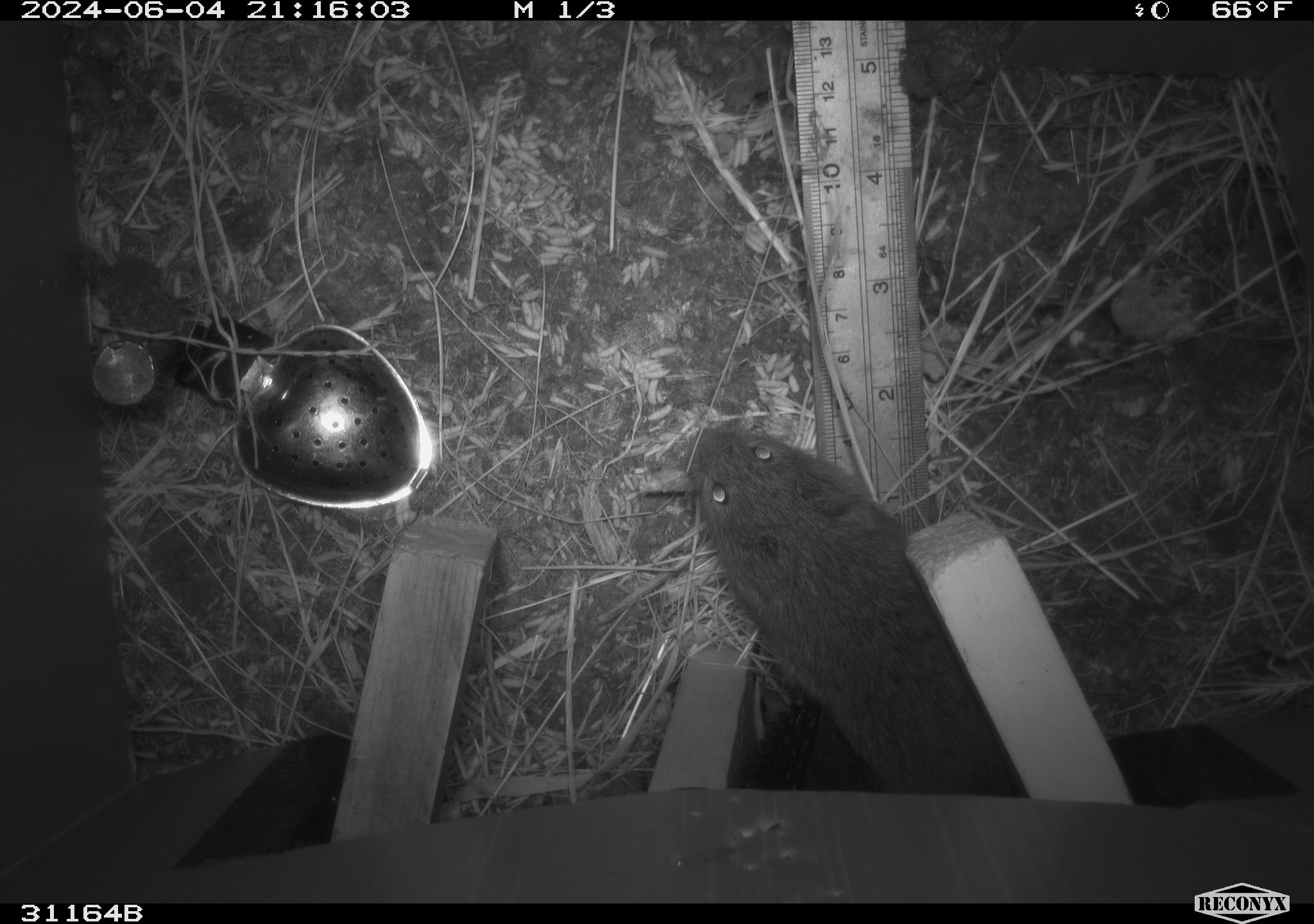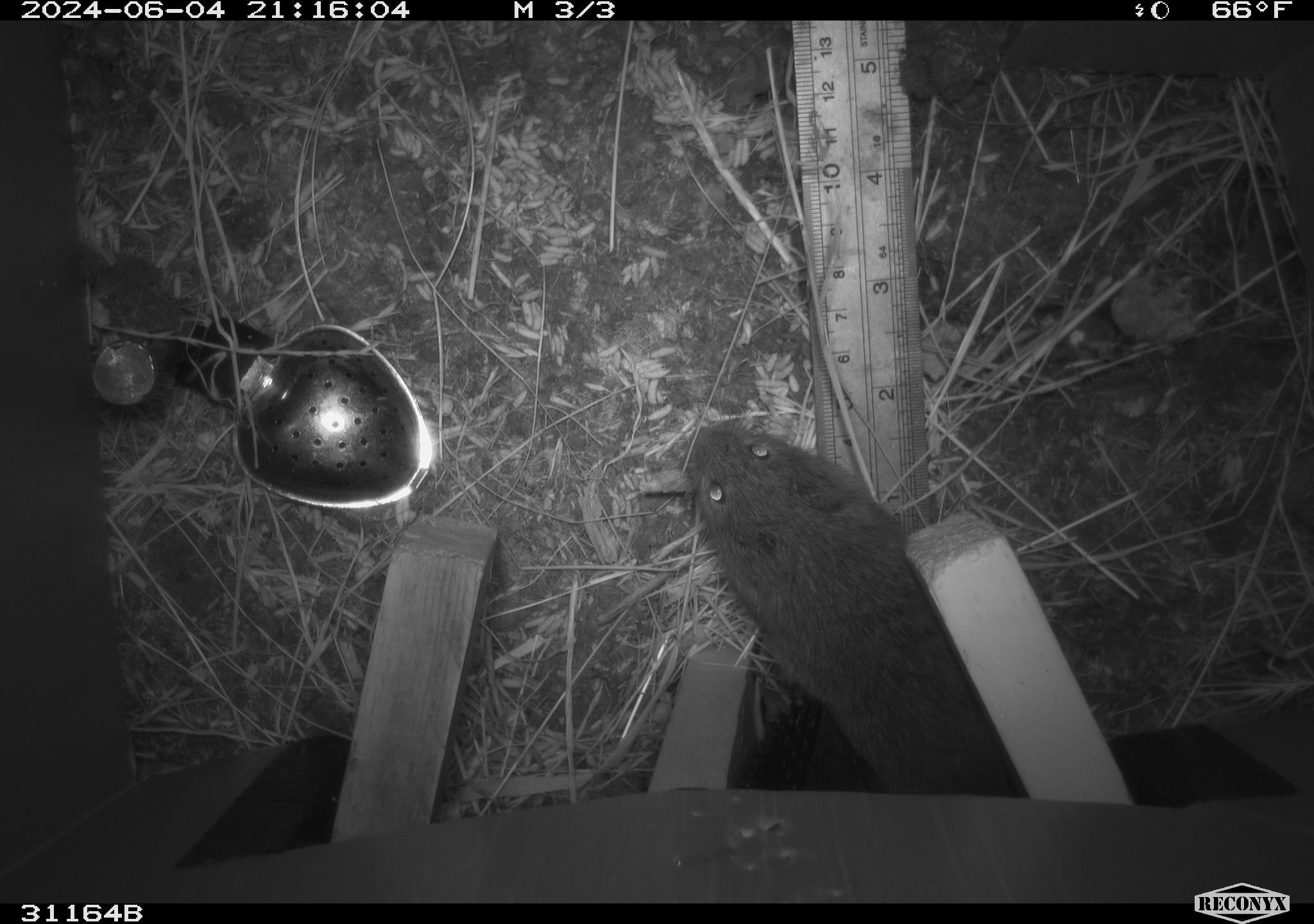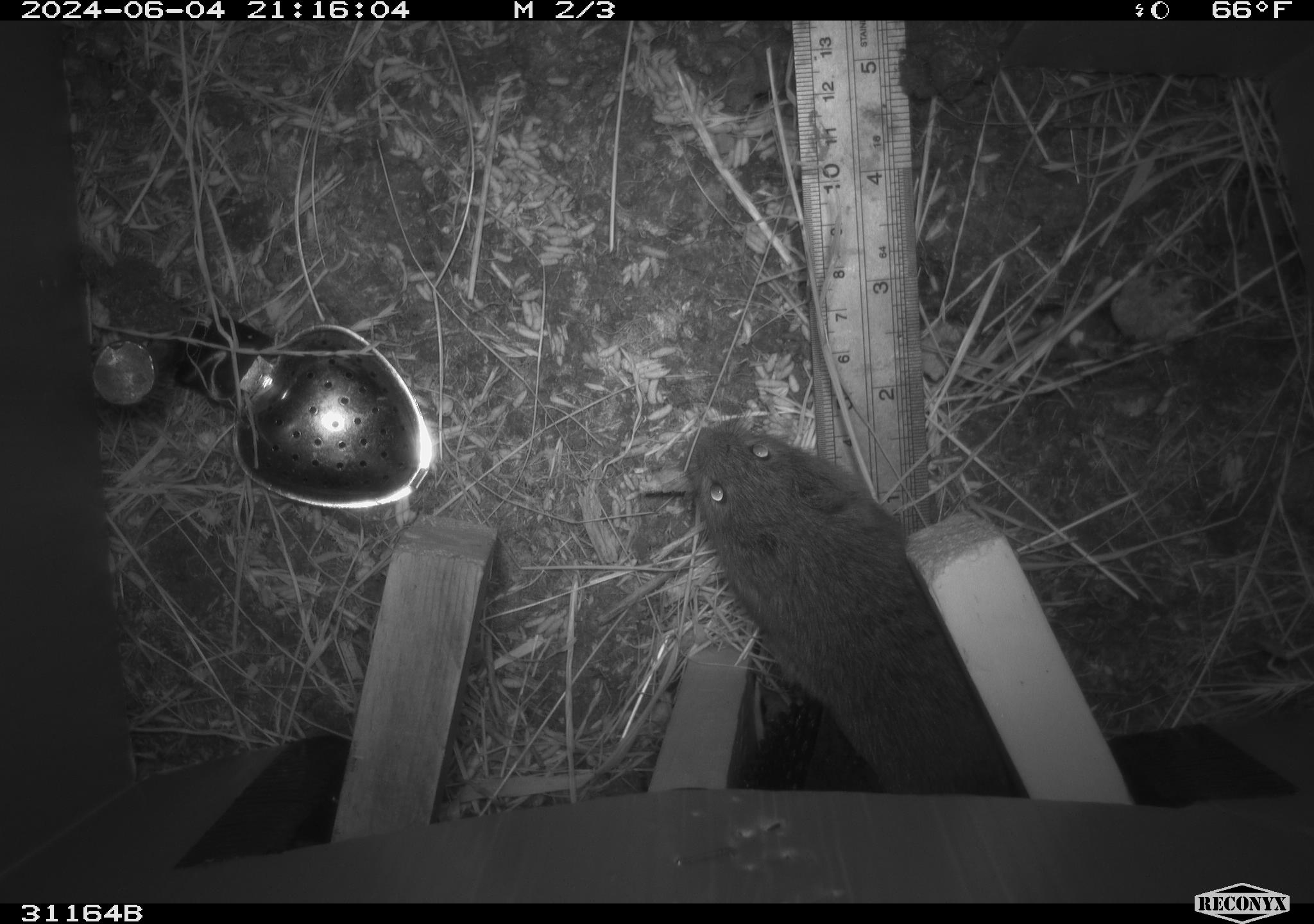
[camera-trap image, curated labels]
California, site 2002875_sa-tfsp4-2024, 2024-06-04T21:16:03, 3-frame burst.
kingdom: Animalia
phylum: Chordata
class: Mammalia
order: Rodentia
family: Cricetidae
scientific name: Arvicolinae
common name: voles, lemmings, and muskrats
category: arvicolinae subfamily